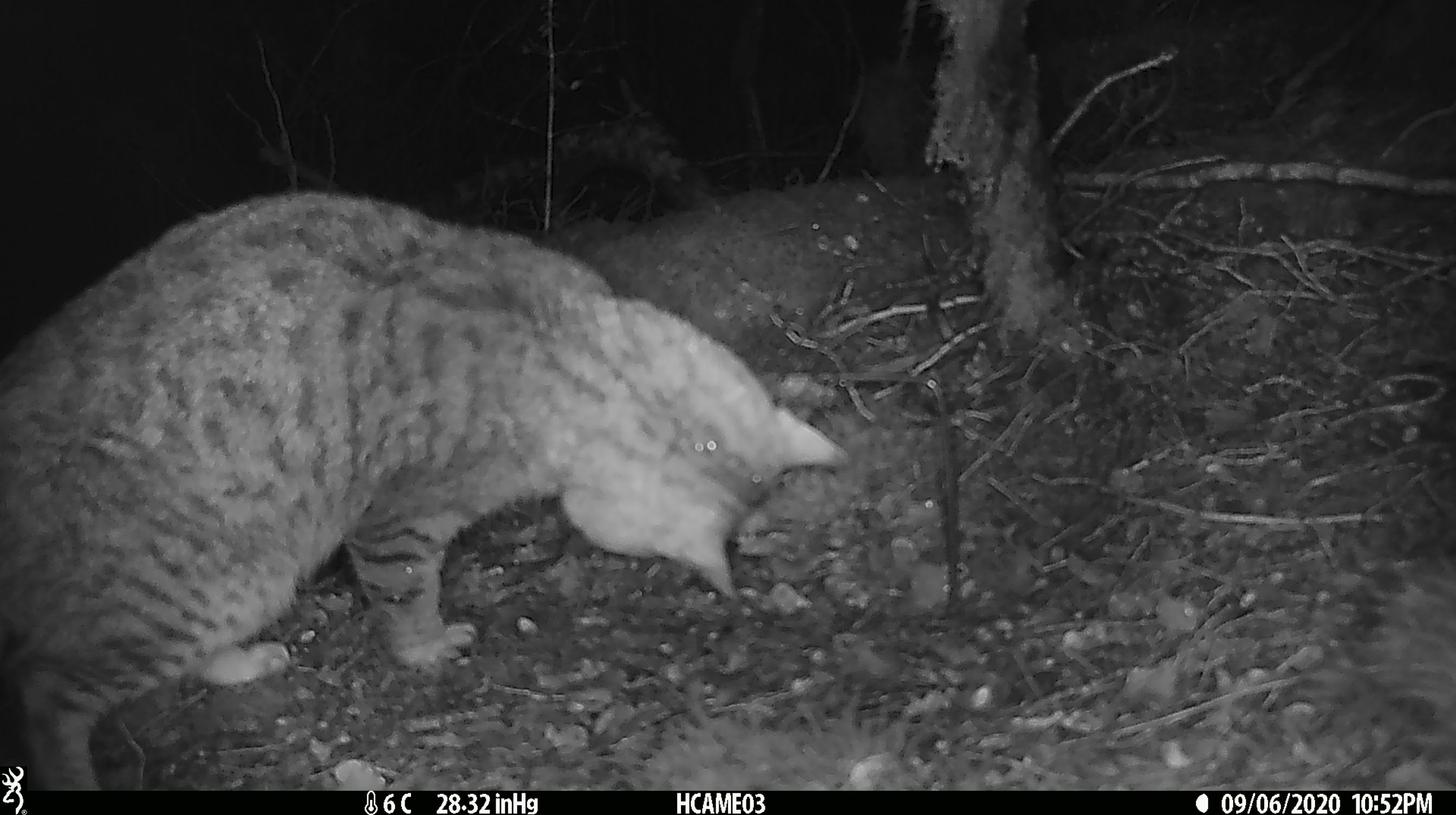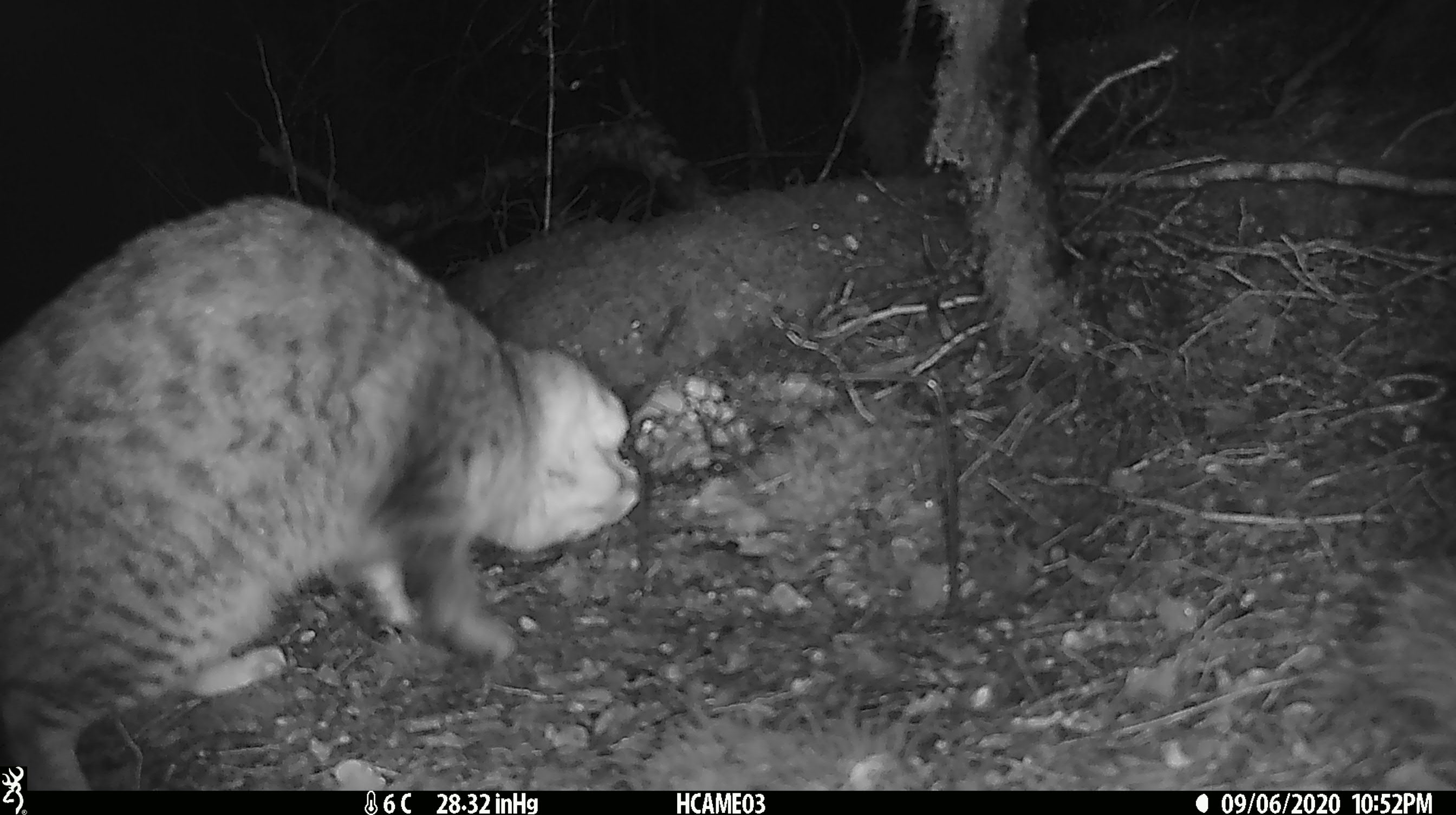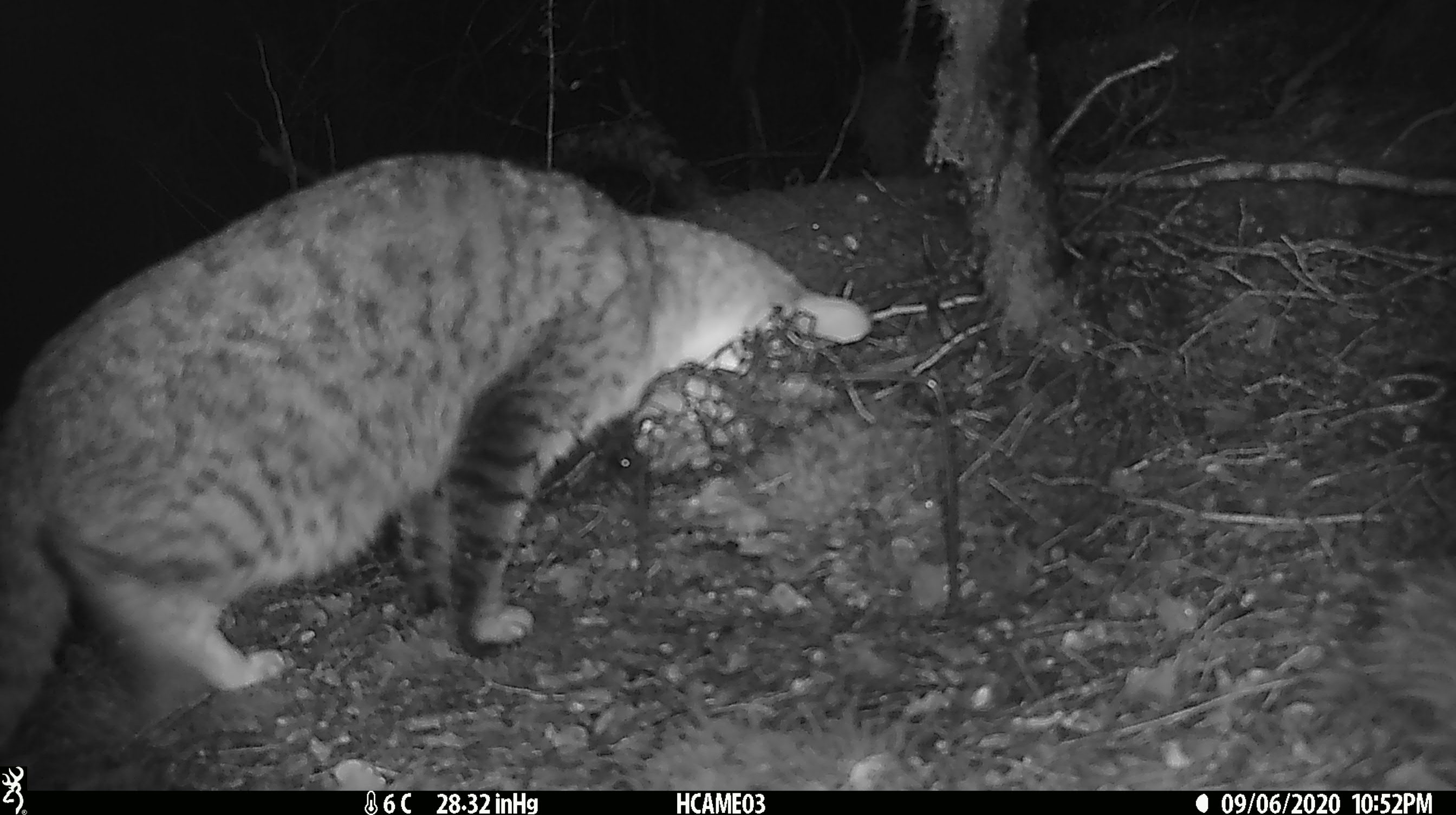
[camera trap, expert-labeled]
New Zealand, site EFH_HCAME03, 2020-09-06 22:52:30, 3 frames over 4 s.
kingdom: Animalia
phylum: Chordata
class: Mammalia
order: Carnivora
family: Felidae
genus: Felis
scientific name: Felis catus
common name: domestic cat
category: cat